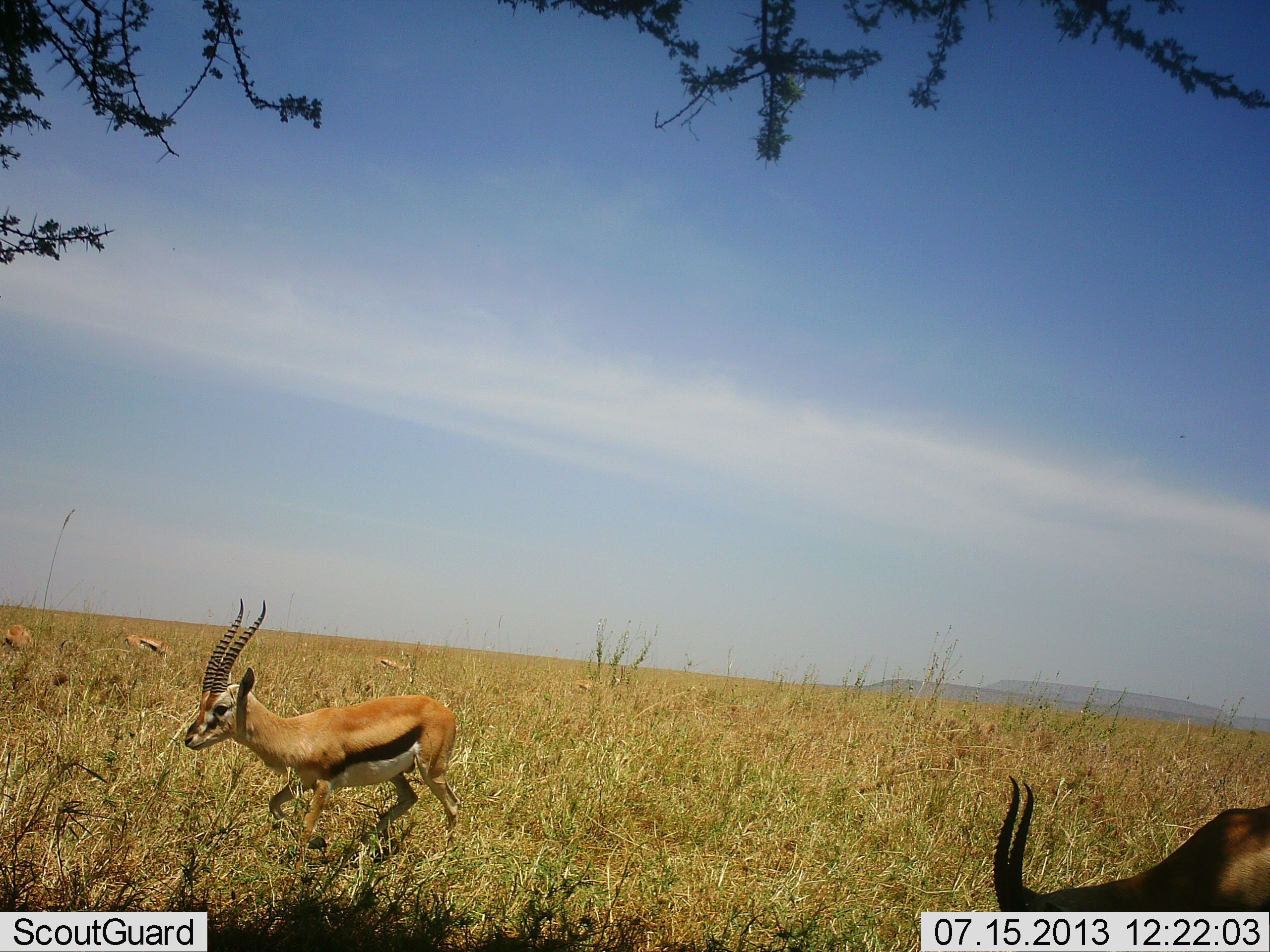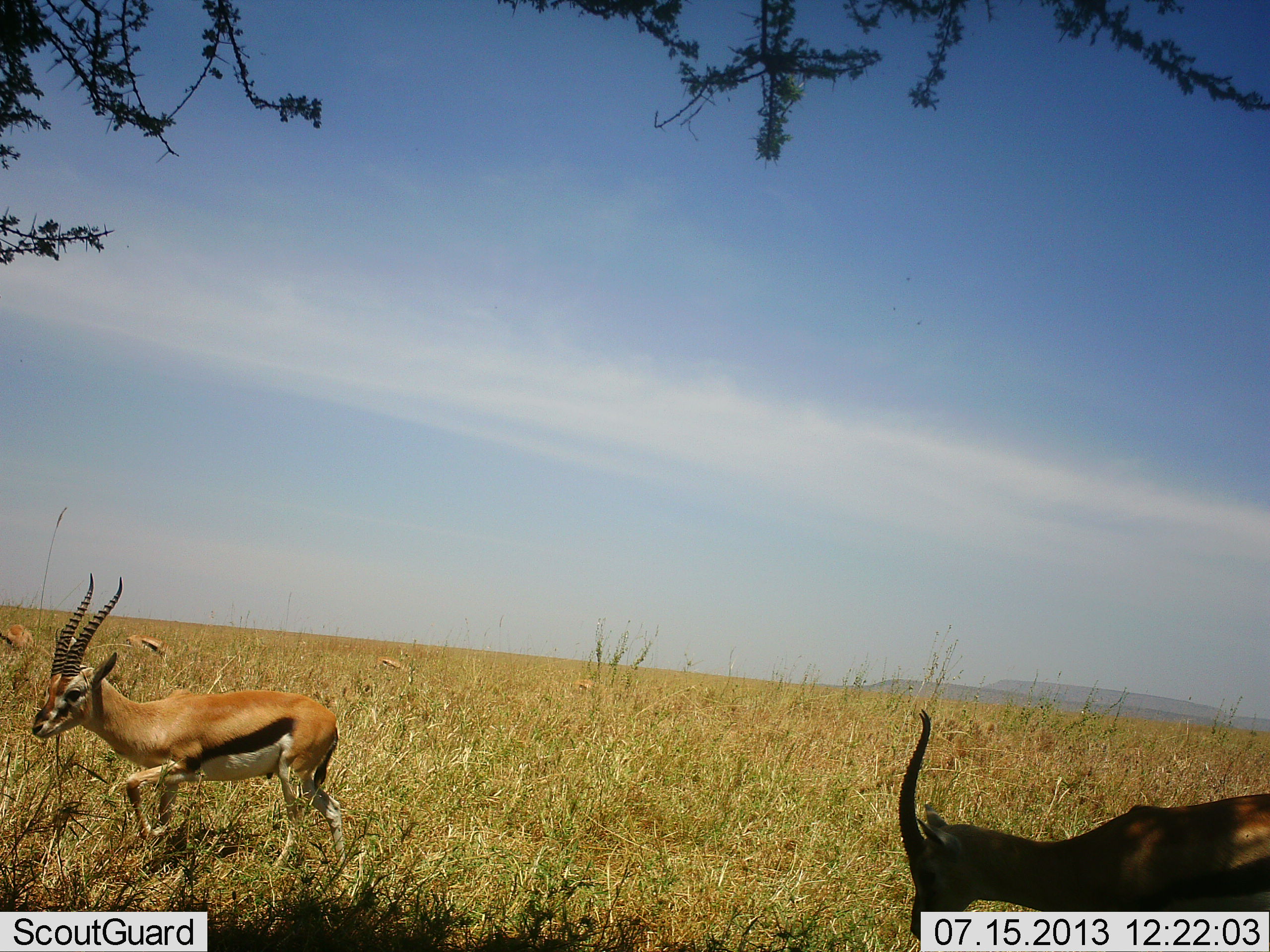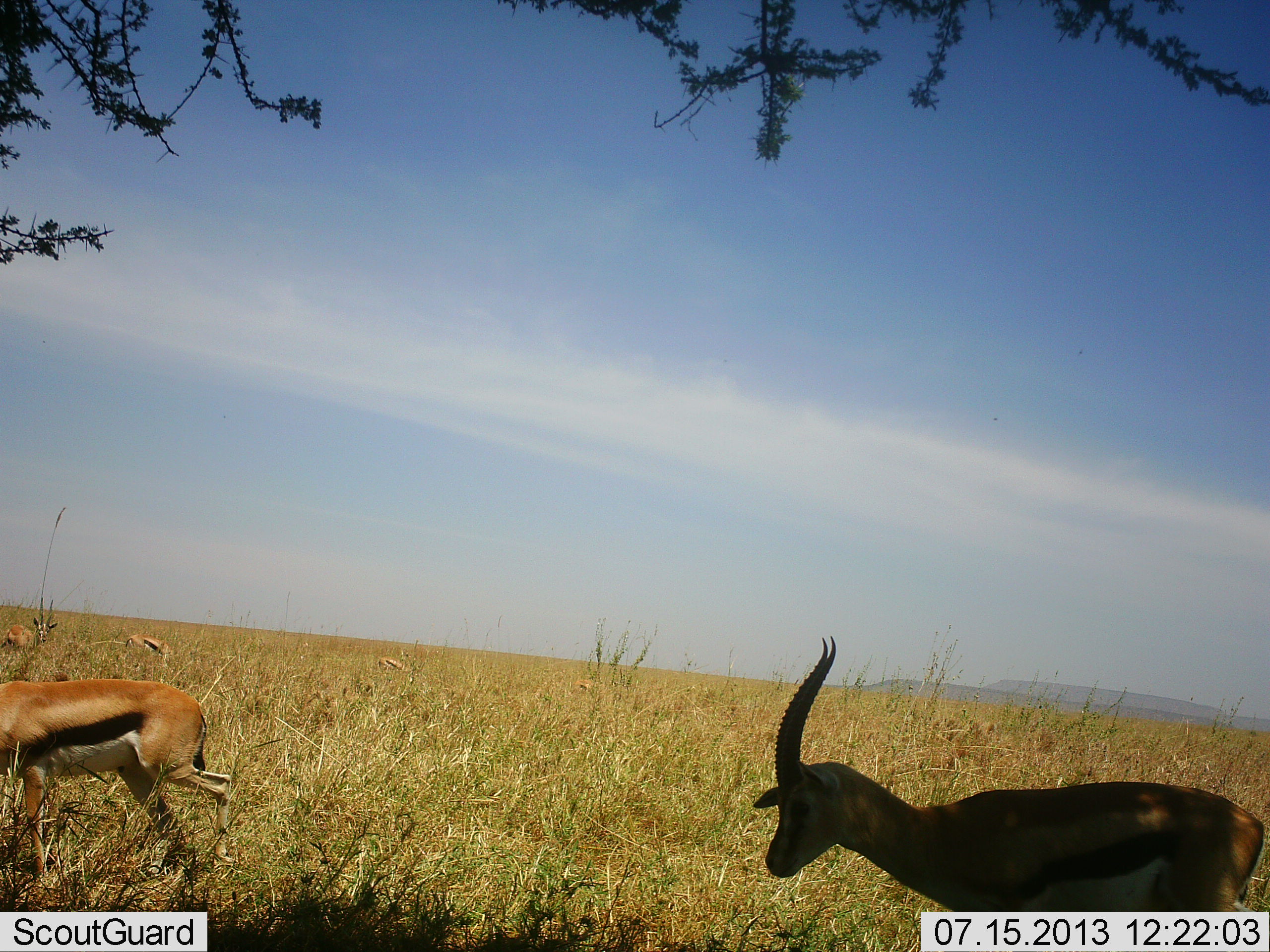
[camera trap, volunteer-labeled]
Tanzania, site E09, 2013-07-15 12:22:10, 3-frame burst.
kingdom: Animalia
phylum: Chordata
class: Mammalia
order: Artiodactyla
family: Bovidae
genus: Eudorcas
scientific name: Eudorcas thomsonii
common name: thomson's gazelle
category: gazellethomsons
Gazellethomsons (thomson's gazelle) (Eudorcas thomsonii), count 5. Behavior (volunteer vote fractions): standing 41%, resting 0%, moving 94%, interacting 0%. Young present (vote fraction): 0%. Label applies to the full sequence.